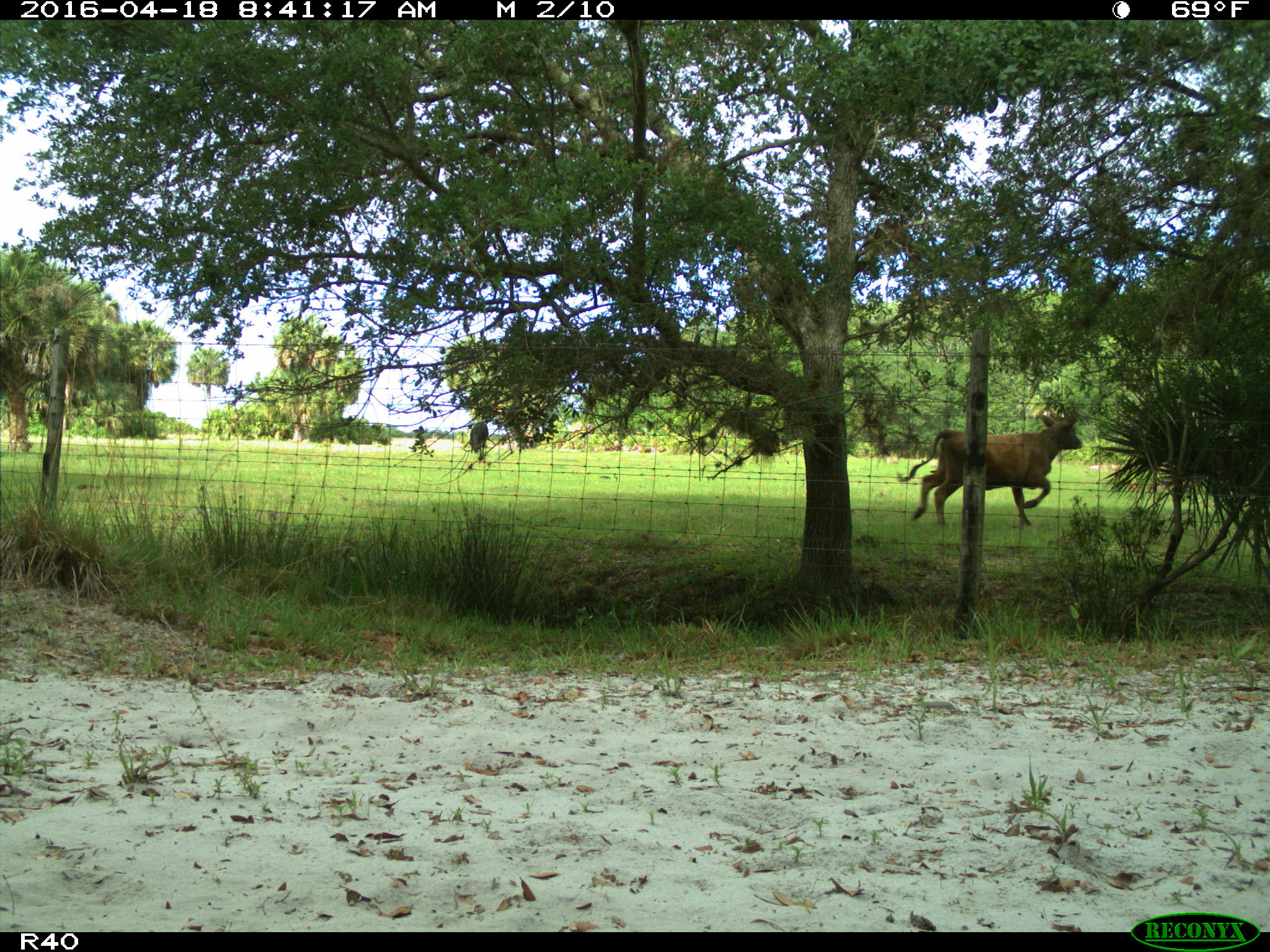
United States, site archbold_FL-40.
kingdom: Animalia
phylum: Chordata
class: Mammalia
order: Artiodactyla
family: Bovidae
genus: Bos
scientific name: Bos taurus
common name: domestic cow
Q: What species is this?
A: Bos taurus (domestic cow).